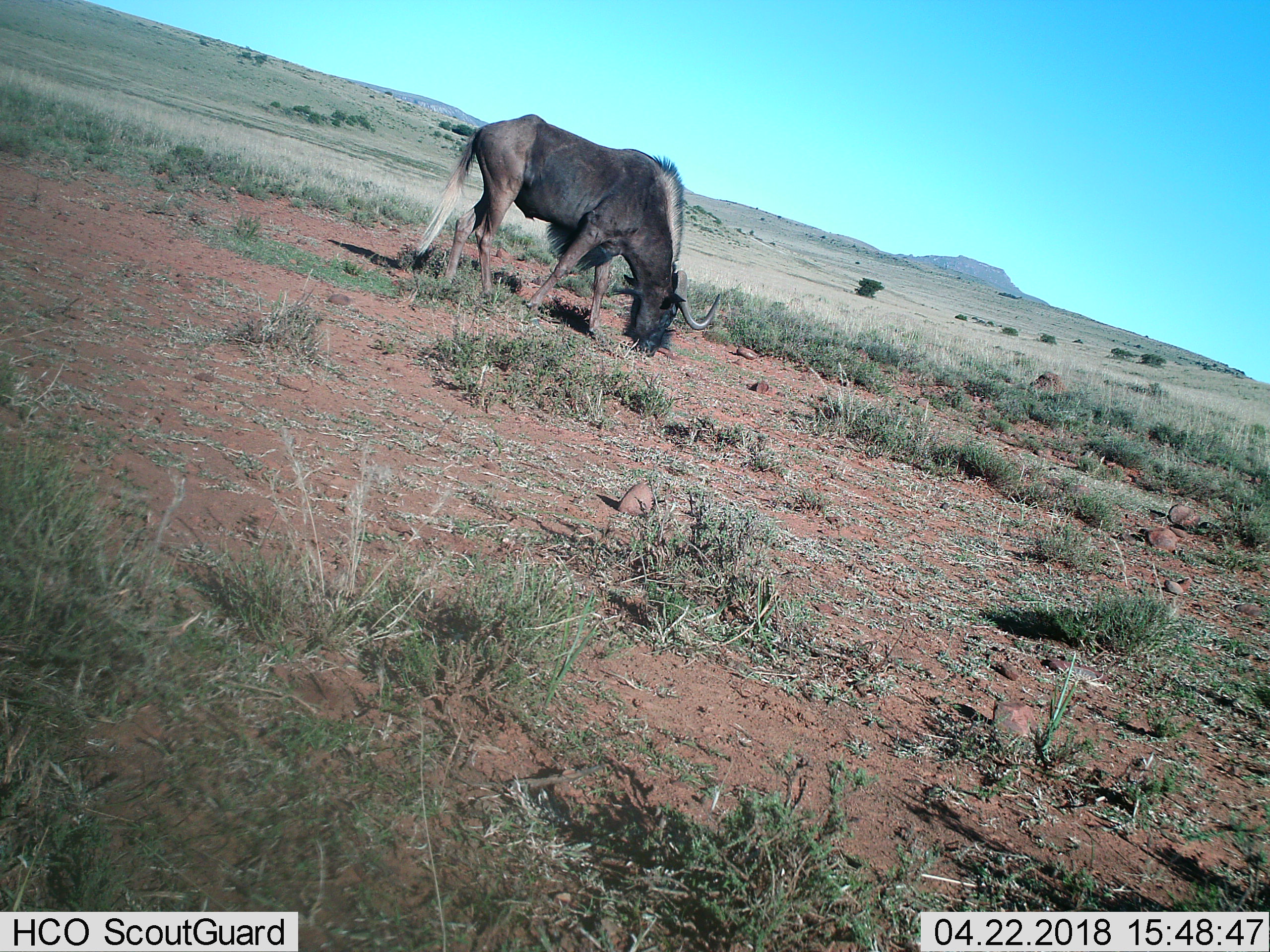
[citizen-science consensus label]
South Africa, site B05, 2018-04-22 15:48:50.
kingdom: Animalia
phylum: Chordata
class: Mammalia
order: Artiodactyla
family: Bovidae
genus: Connochaetes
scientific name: Connochaetes gnou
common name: black wildebeest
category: wildebeestblack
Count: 1.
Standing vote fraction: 11%.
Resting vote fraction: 0%.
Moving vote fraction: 11%.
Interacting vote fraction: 0%.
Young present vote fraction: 0%.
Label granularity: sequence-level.